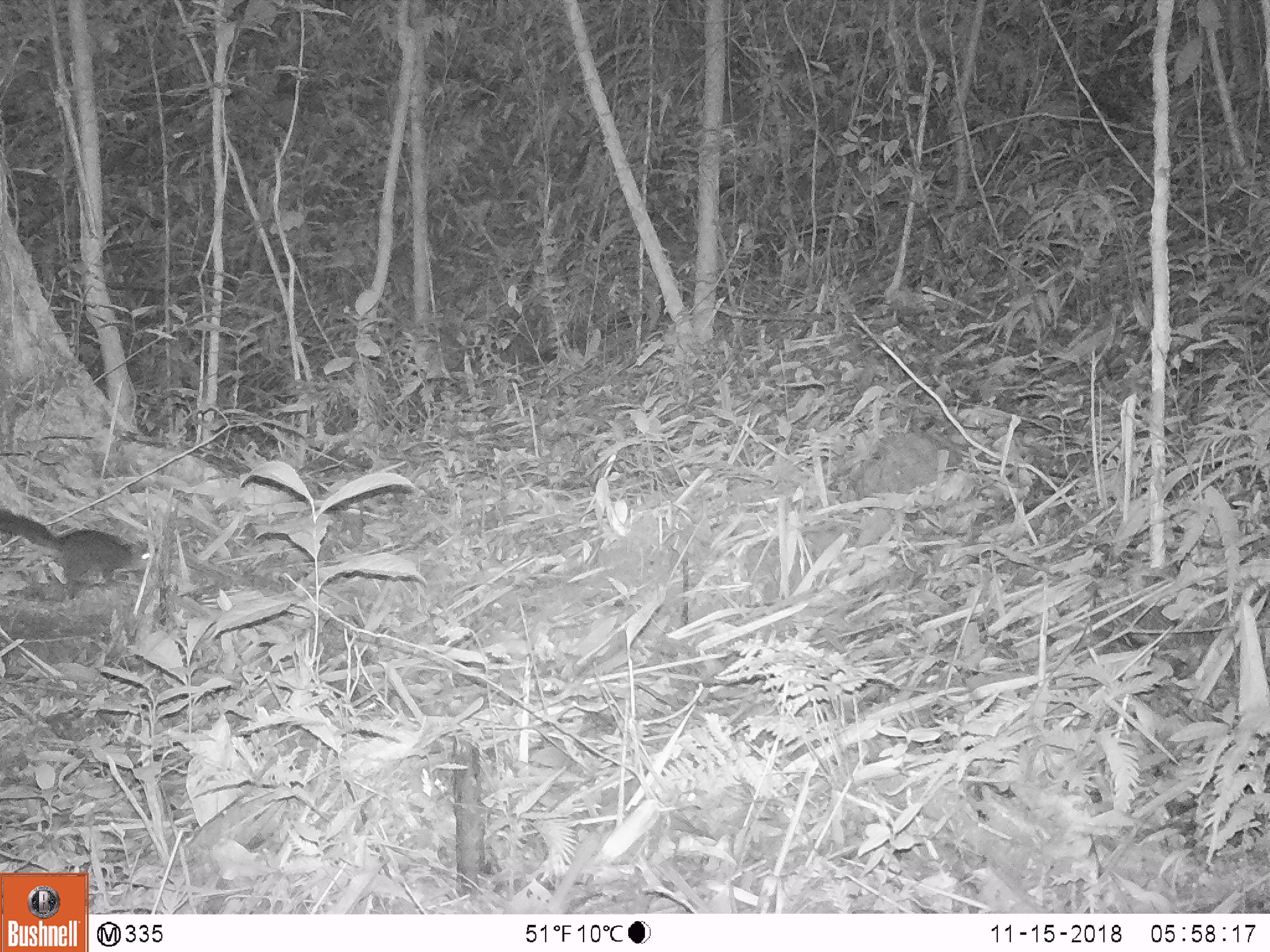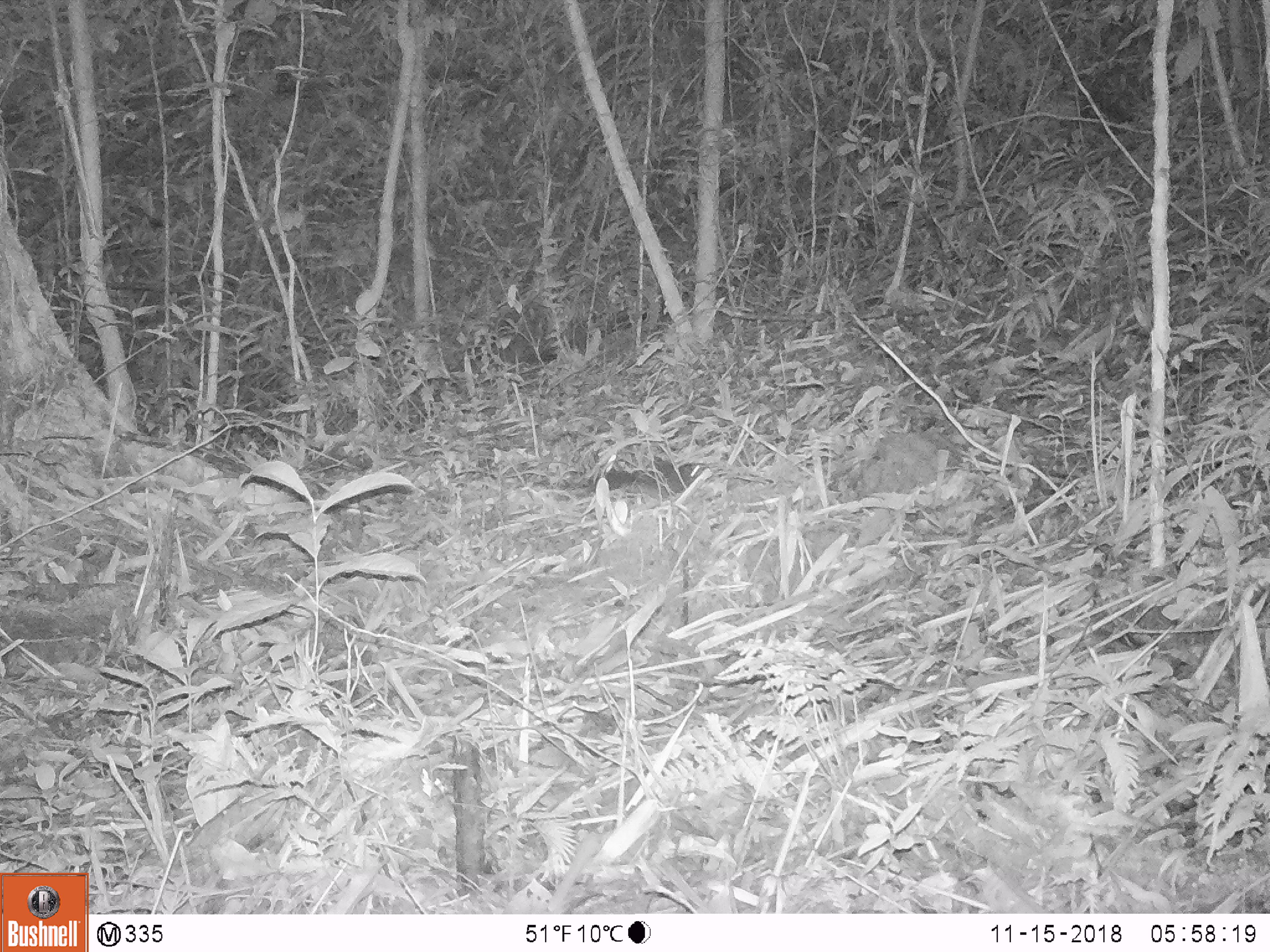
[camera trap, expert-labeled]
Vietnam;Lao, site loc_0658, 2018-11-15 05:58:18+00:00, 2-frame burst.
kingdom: Animalia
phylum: Chordata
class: Mammalia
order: Rodentia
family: Sciuridae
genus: Dremomys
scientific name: Dremomys rufigenis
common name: red-cheeked squirrel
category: red cheeked squirrel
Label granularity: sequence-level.